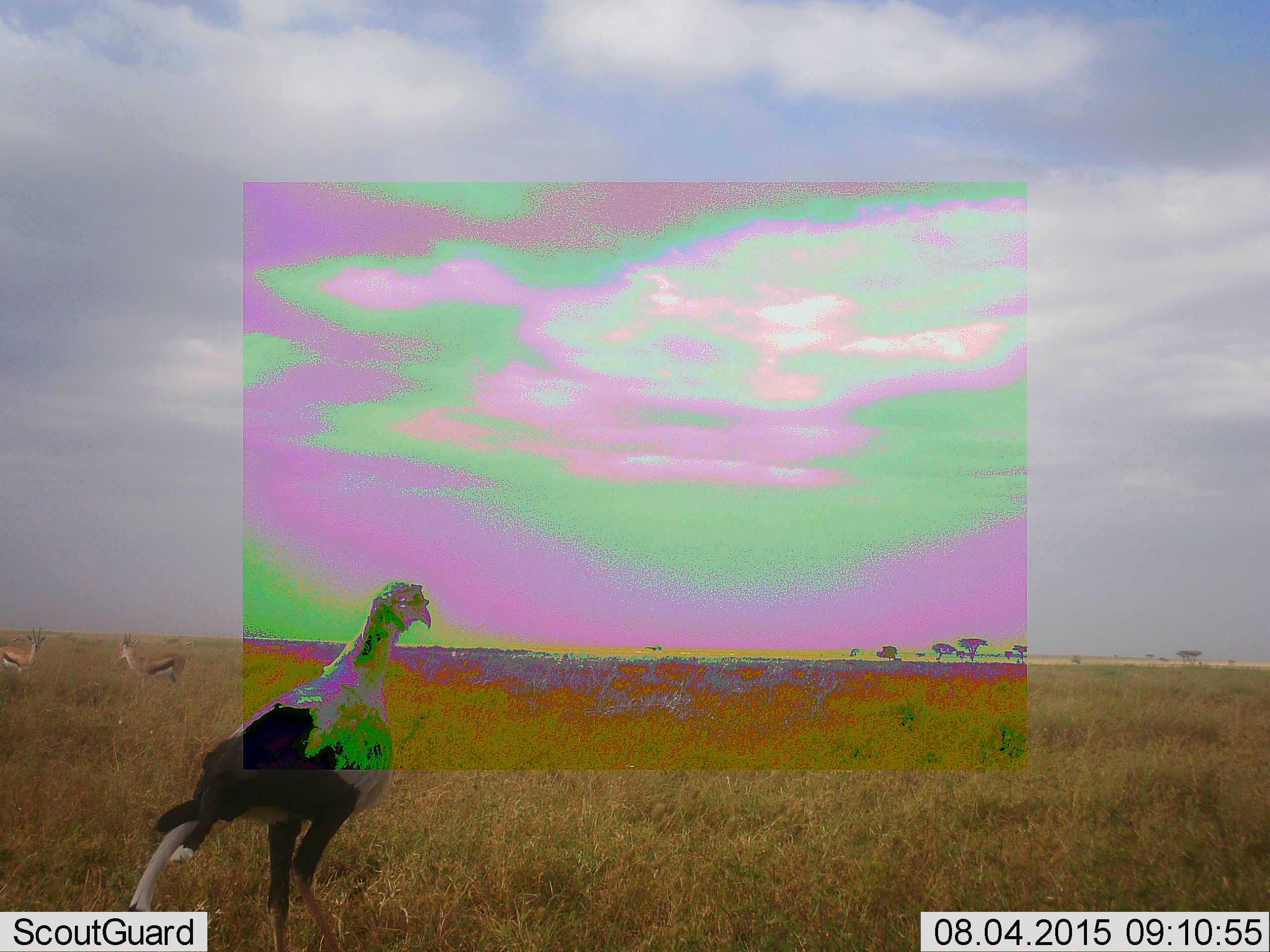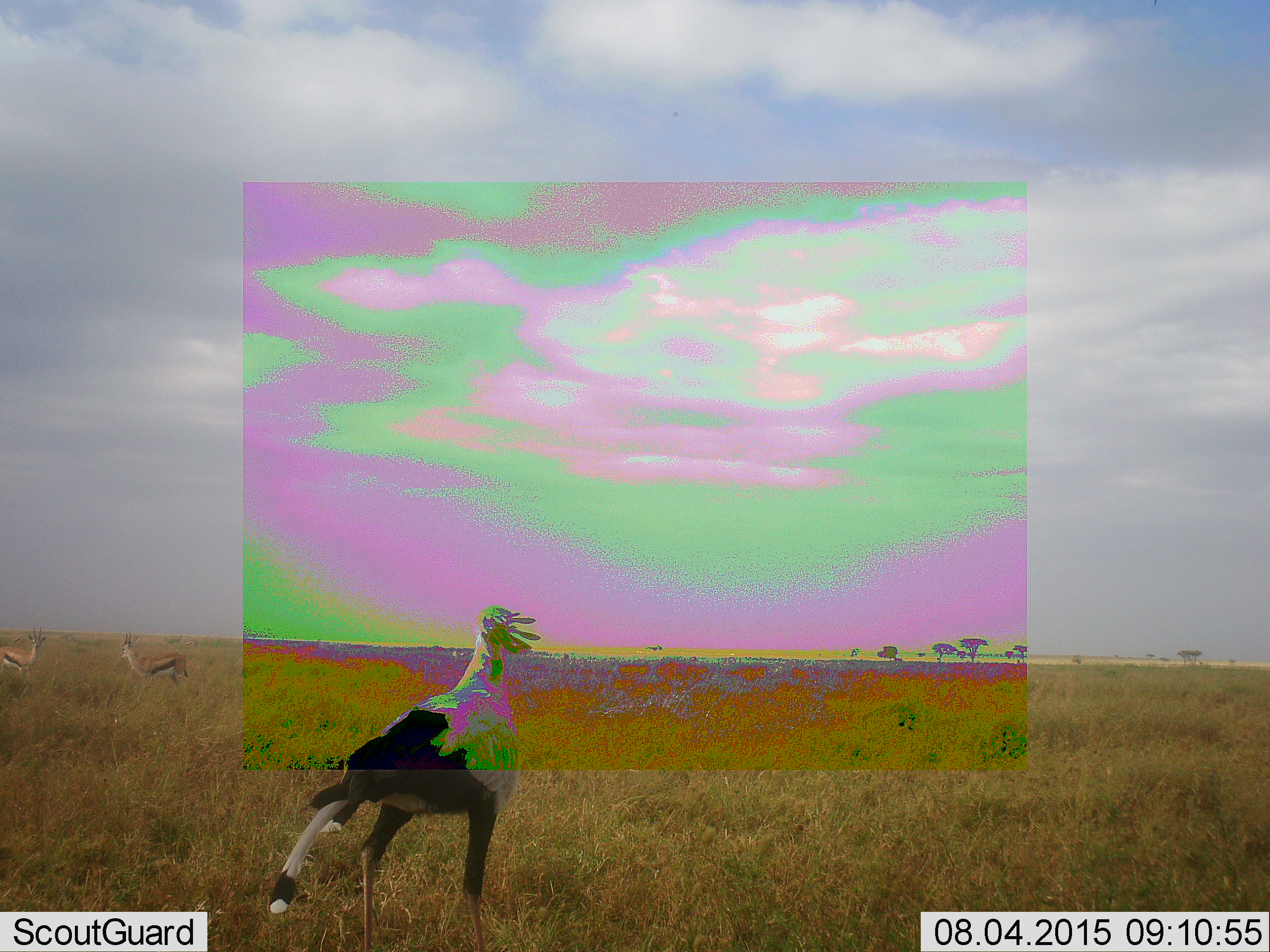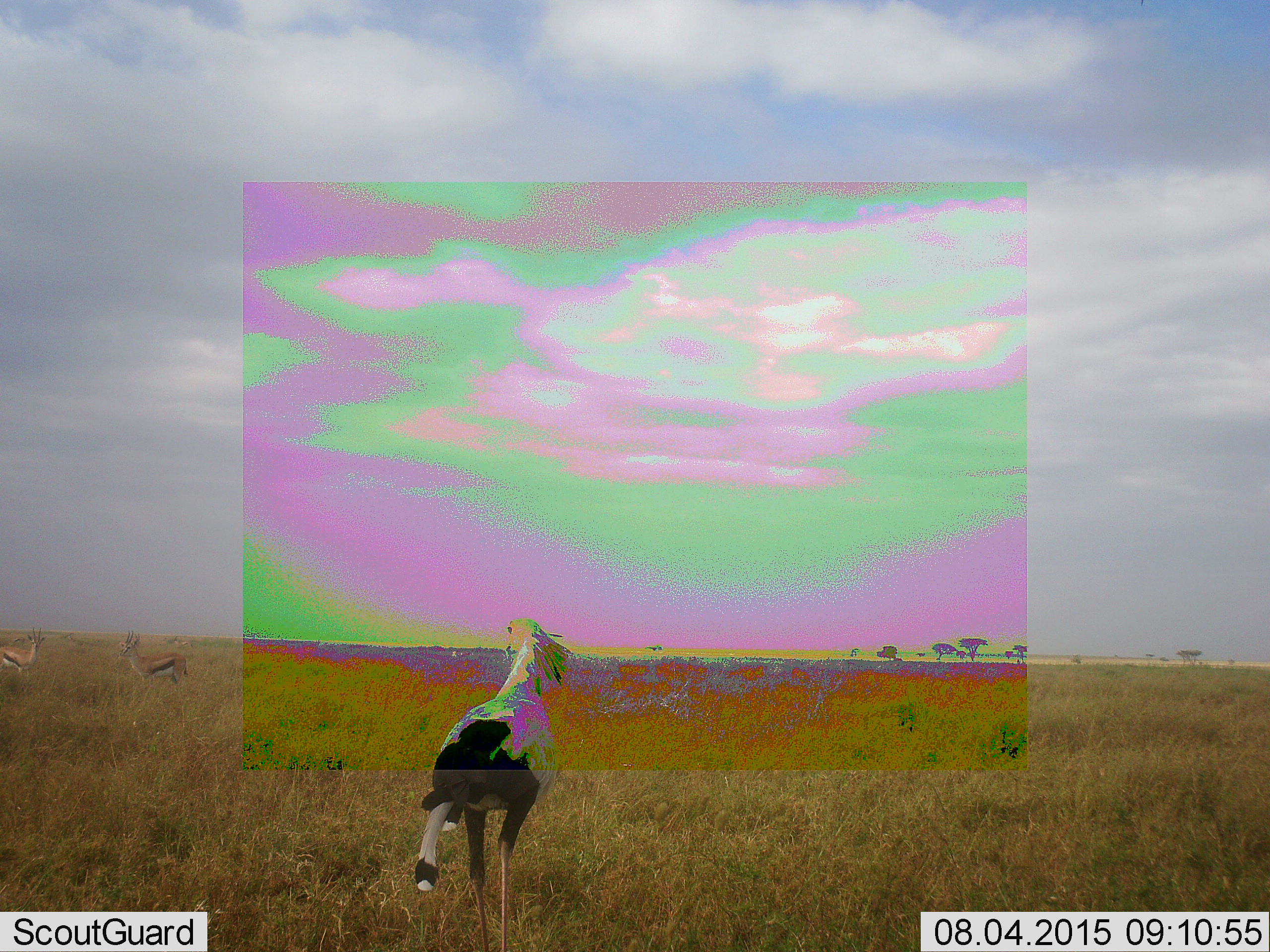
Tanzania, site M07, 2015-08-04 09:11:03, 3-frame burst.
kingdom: Animalia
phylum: Chordata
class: Mammalia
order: Artiodactyla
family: Bovidae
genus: Eudorcas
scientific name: Eudorcas thomsonii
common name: thomson's gazelle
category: gazellethomsons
Gazellethomsons (thomson's gazelle) (Eudorcas thomsonii), count 2. Behavior (volunteer vote fractions): standing 100%, resting 0%, moving 0%, interacting 0%. Young present (vote fraction): 0%. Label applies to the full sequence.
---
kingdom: Animalia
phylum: Chordata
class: Aves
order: Accipitriformes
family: Sagittariidae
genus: Sagittarius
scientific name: Sagittarius serpentarius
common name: secretary bird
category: secretarybird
Secretarybird (secretary bird) (Sagittarius serpentarius), count 1. Behavior (volunteer vote fractions): standing 14%, resting 0%, moving 86%, interacting 0%. Young present (vote fraction): 0%. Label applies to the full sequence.